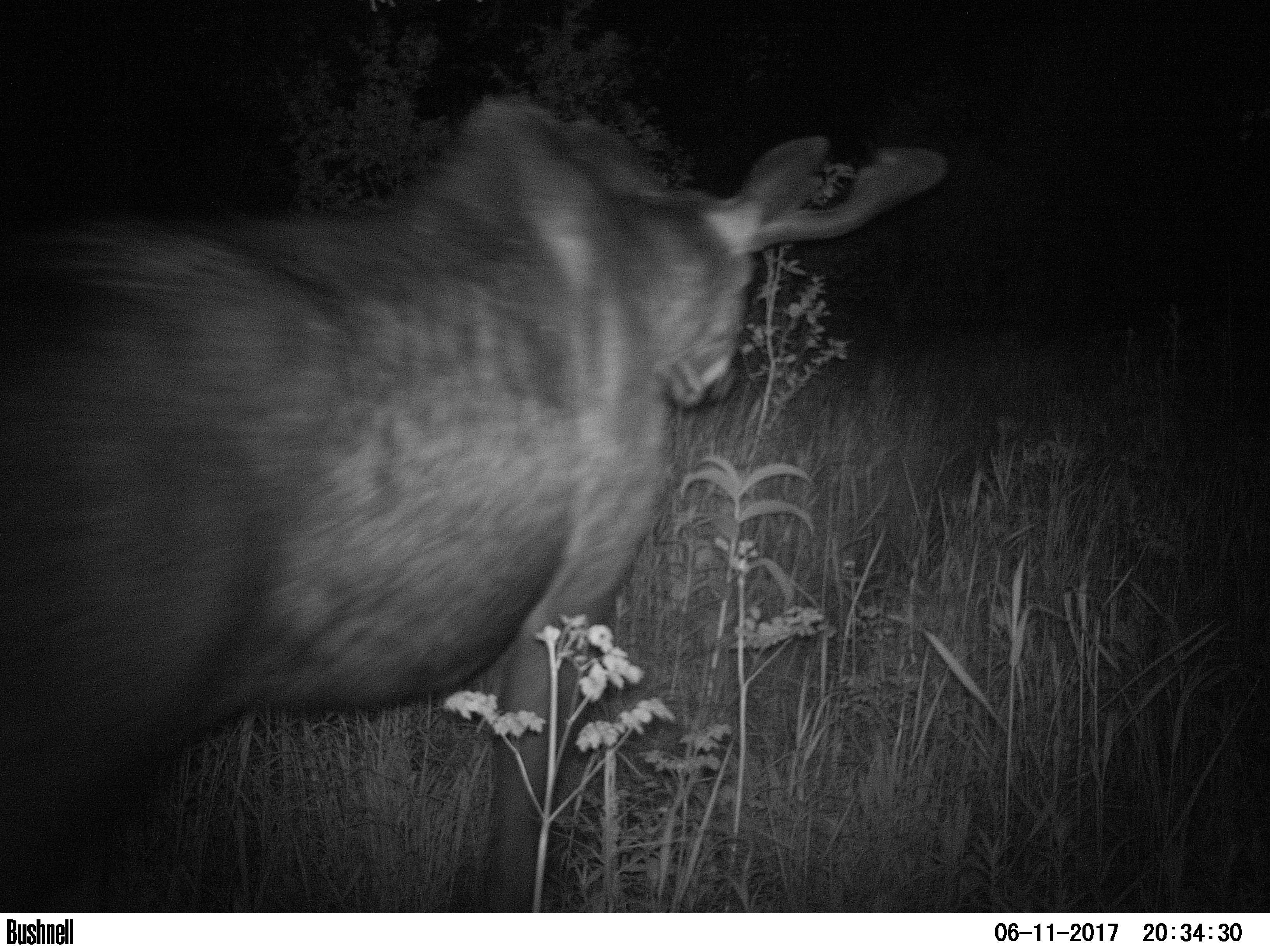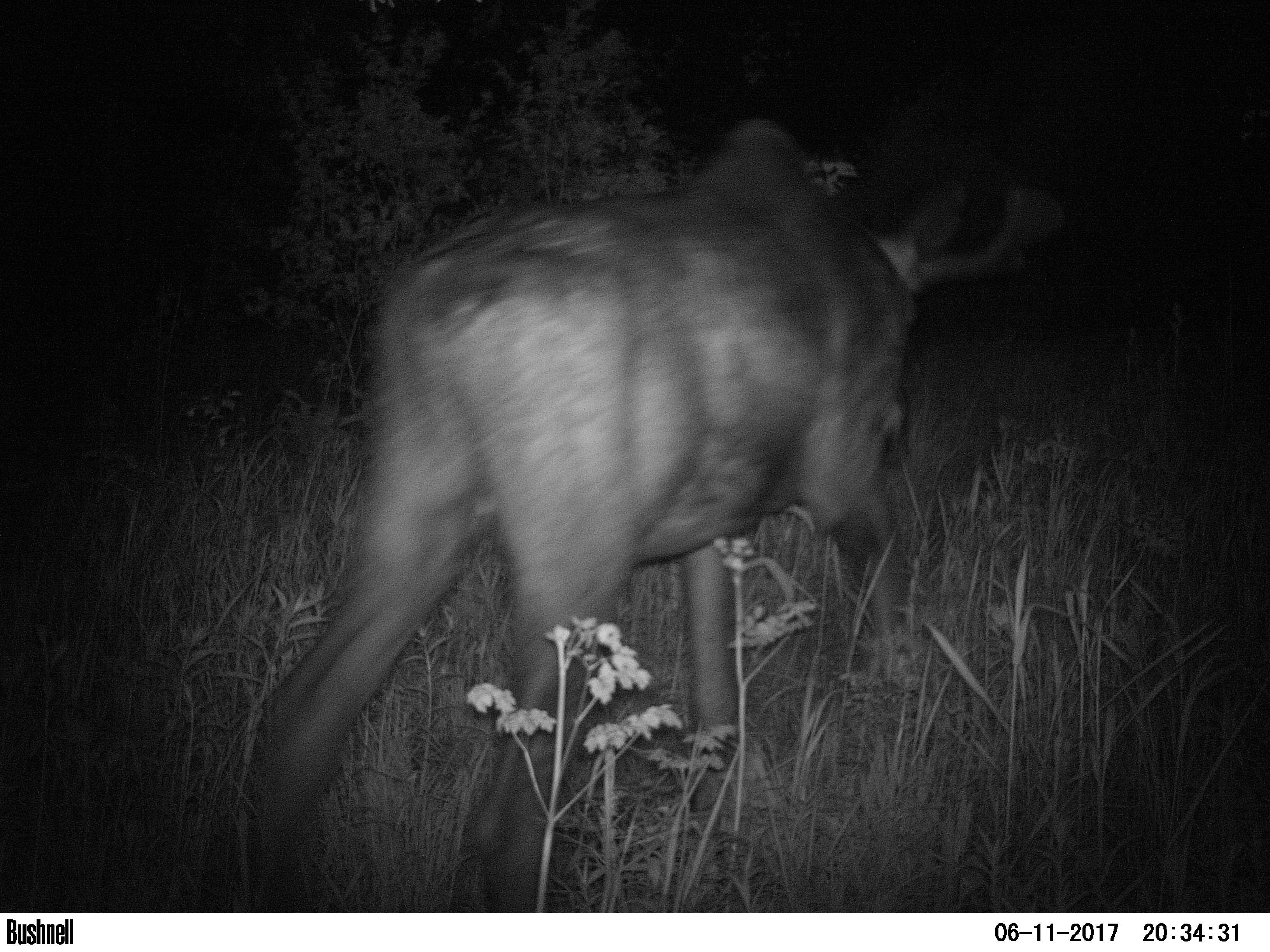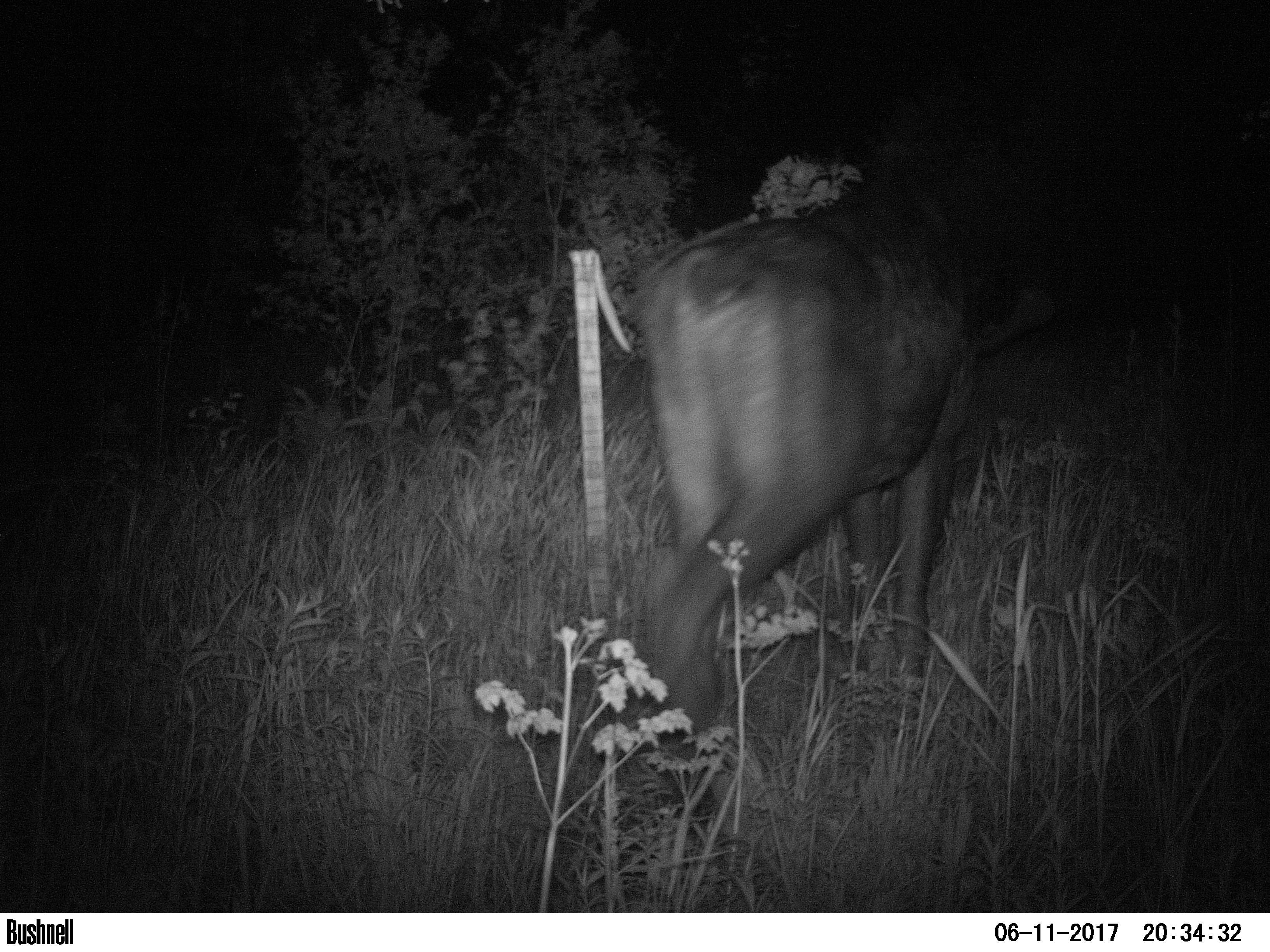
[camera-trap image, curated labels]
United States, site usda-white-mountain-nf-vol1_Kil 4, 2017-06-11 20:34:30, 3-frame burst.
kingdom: Animalia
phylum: Chordata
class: Mammalia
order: Artiodactyla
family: Cervidae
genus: Alces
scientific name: Alces alces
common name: moose